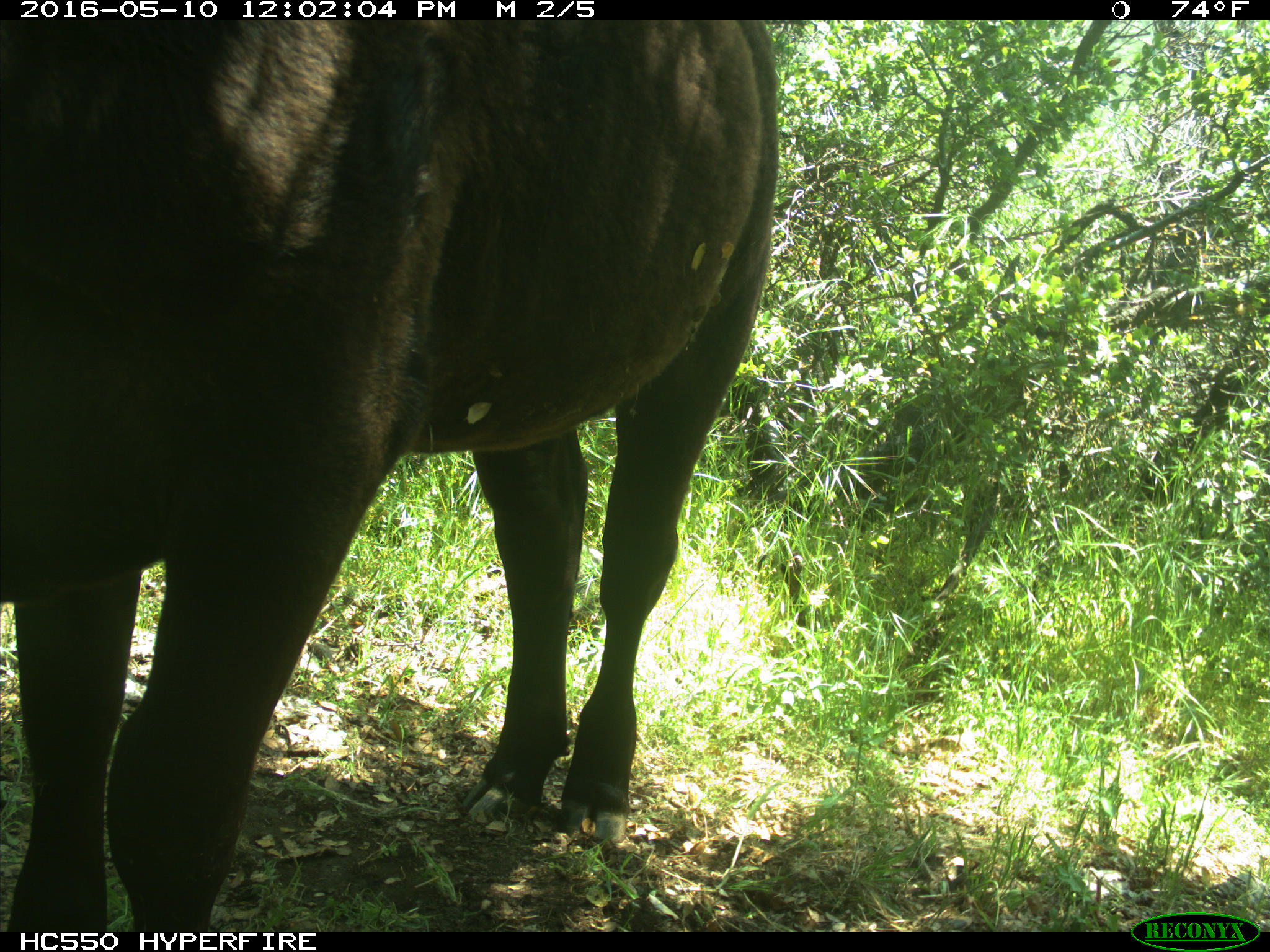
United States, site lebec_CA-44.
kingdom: Animalia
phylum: Chordata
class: Mammalia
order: Artiodactyla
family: Bovidae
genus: Bos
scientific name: Bos taurus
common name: domestic cow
Bos taurus (domestic cow).